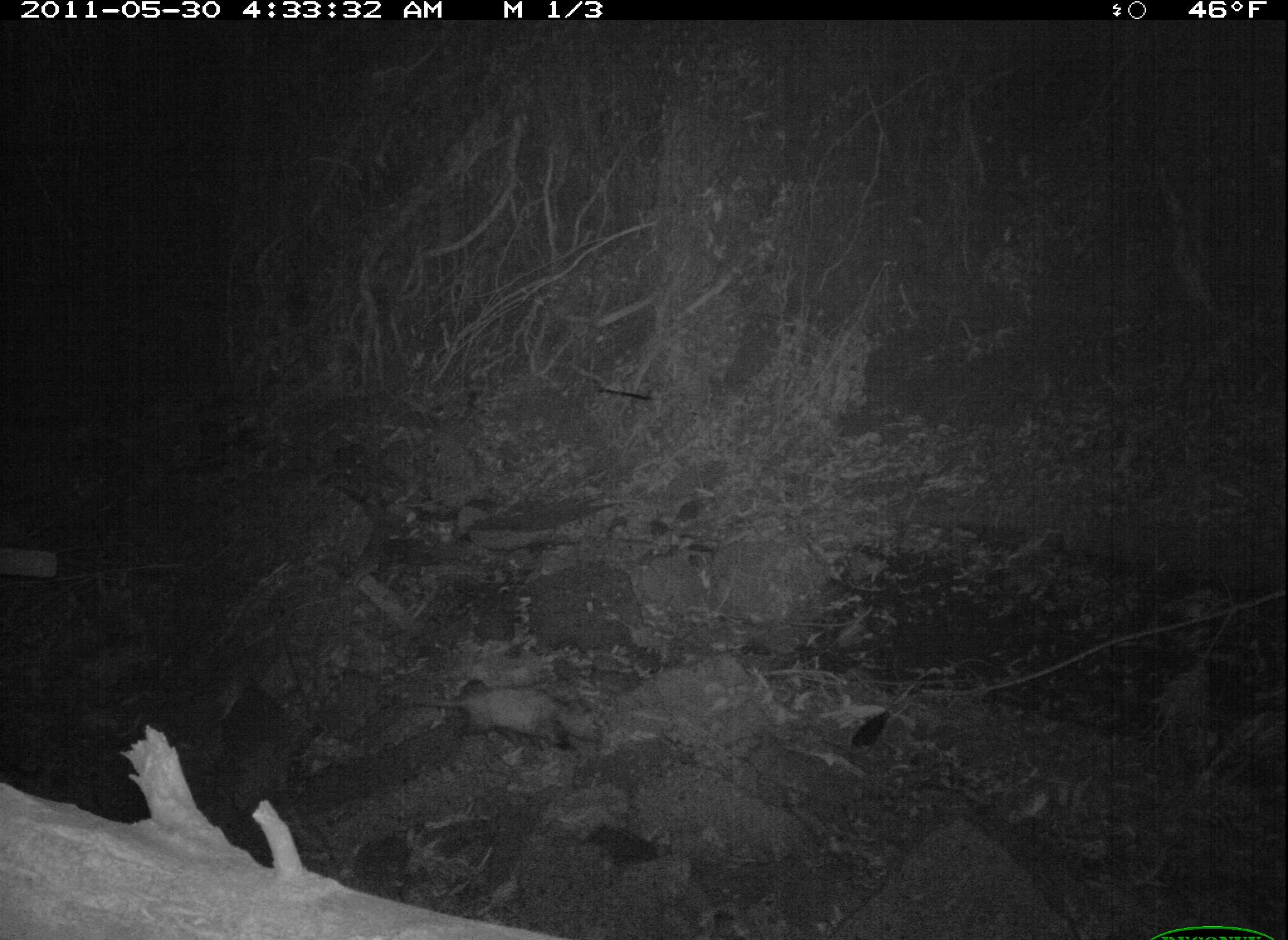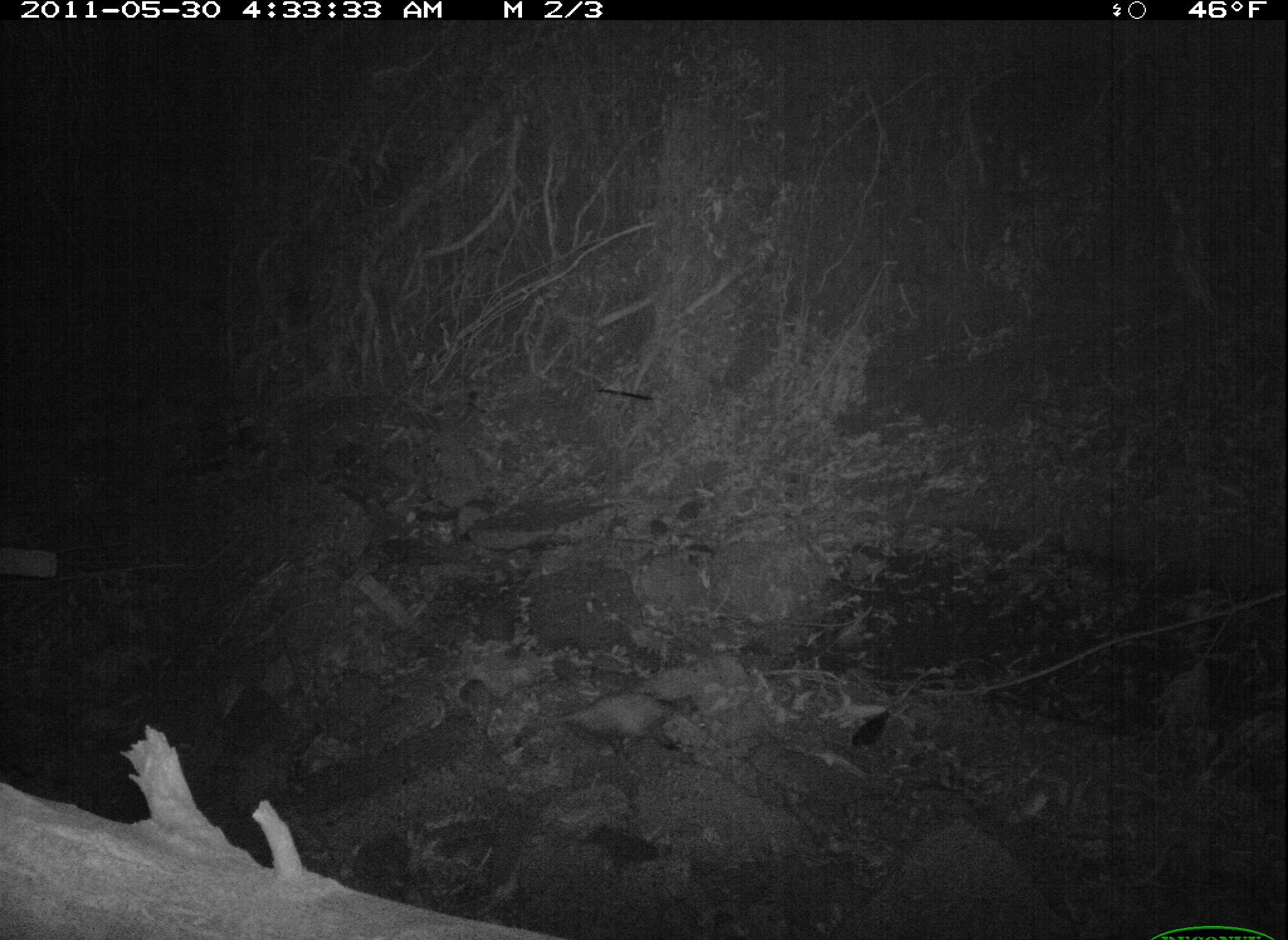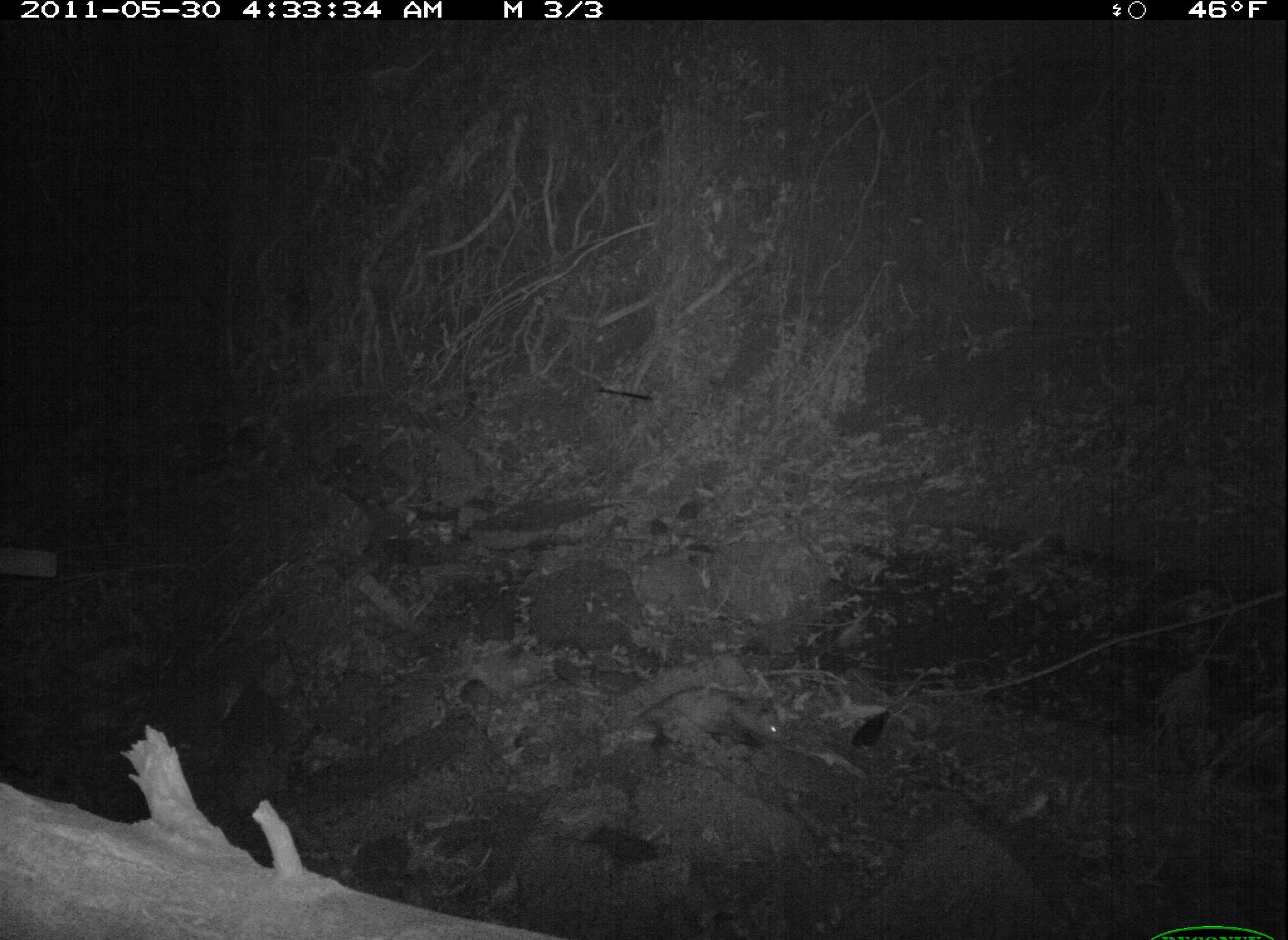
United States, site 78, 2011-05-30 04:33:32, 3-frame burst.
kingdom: Animalia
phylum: Chordata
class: Mammalia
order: Didelphimorphia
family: Didelphidae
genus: Didelphis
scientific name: Didelphis virginiana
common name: virginia opossum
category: opossum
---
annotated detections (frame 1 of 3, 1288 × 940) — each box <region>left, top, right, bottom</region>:
opossum: <region>409, 664, 625, 770</region>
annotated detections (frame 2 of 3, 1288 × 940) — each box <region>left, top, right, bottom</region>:
opossum: <region>539, 681, 710, 772</region>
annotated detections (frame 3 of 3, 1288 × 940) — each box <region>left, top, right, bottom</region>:
opossum: <region>581, 667, 805, 783</region>